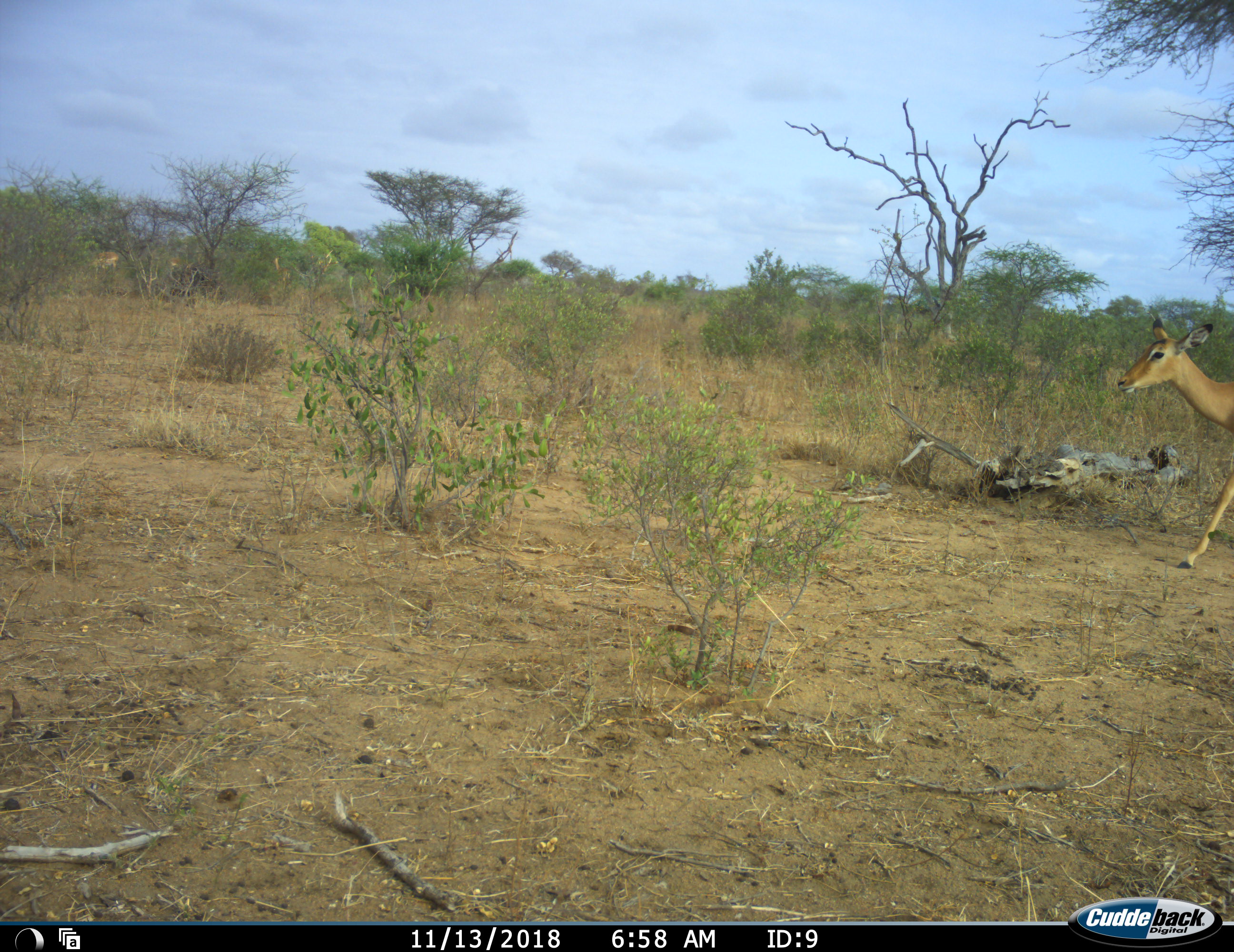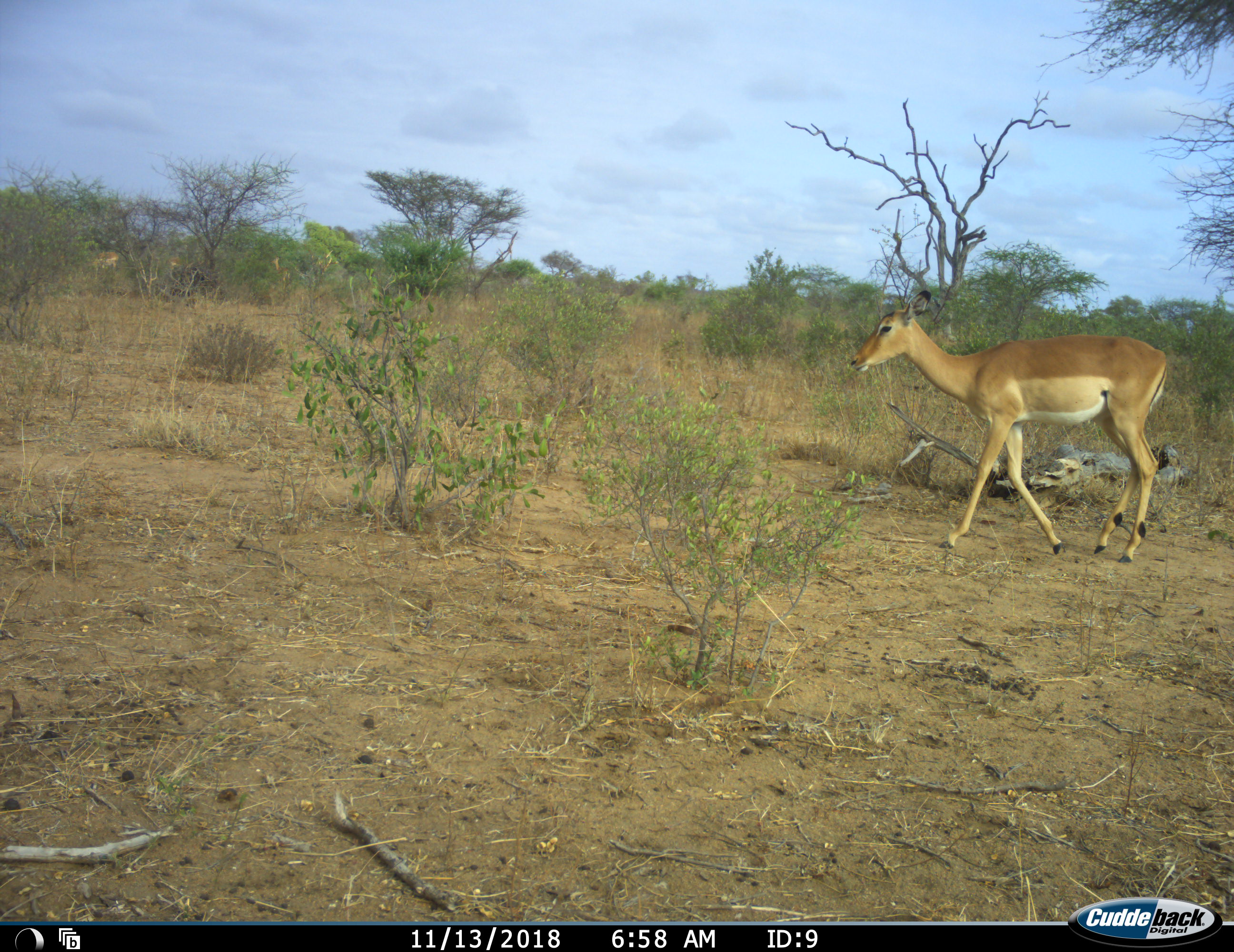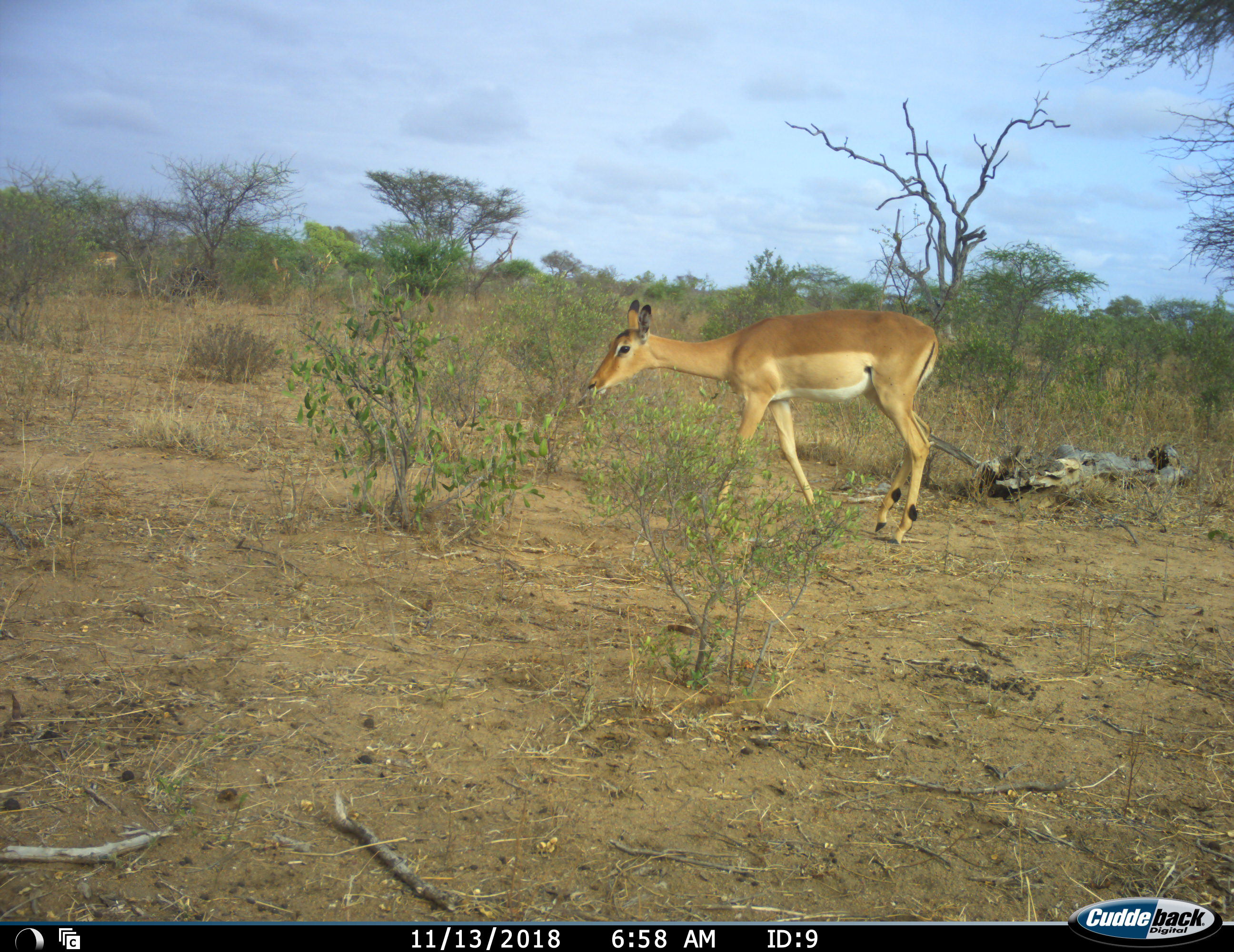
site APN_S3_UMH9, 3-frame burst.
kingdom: Animalia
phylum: Chordata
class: Mammalia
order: Artiodactyla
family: Bovidae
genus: Aepyceros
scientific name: Aepyceros melampus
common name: impala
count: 1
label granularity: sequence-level